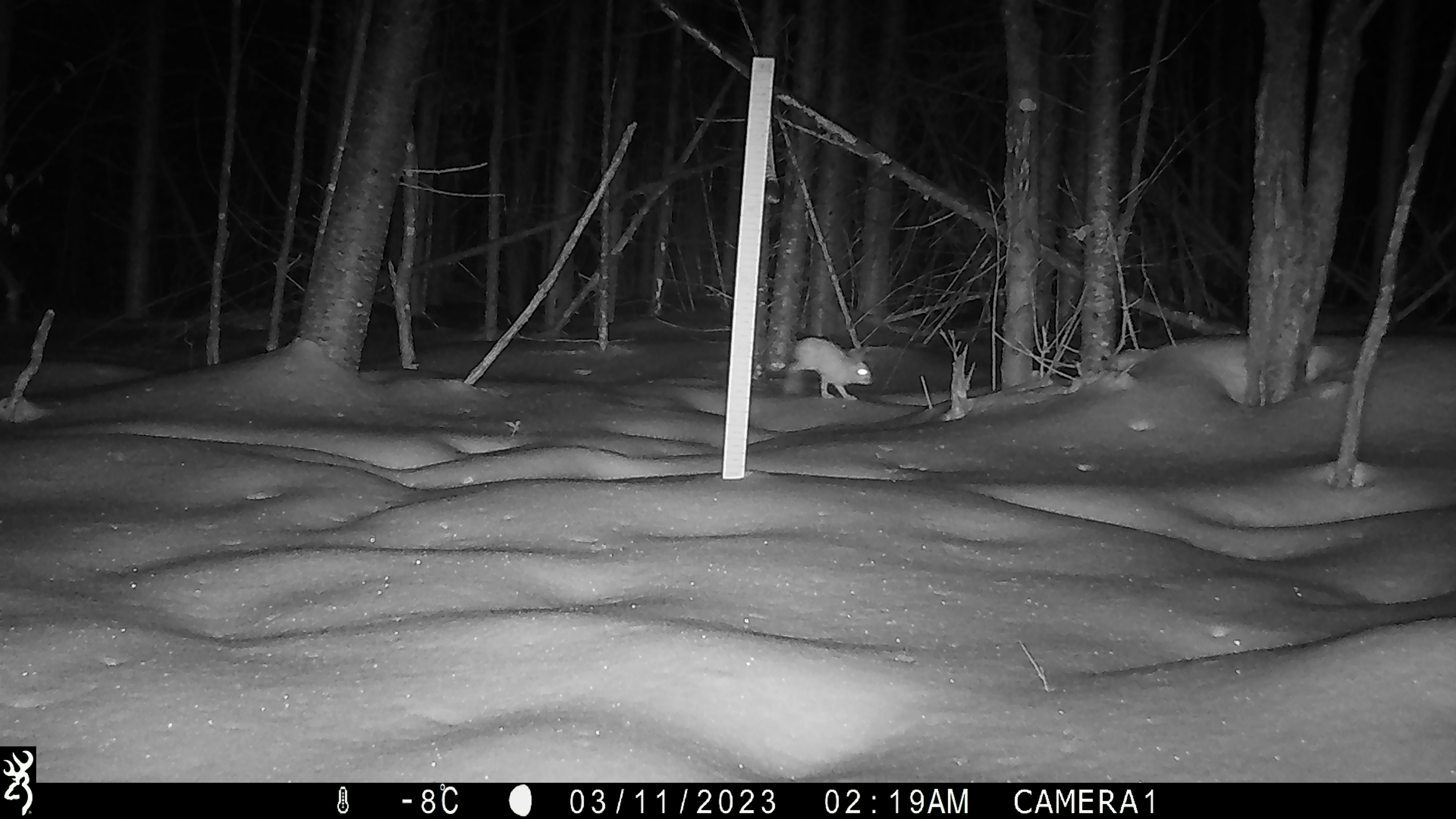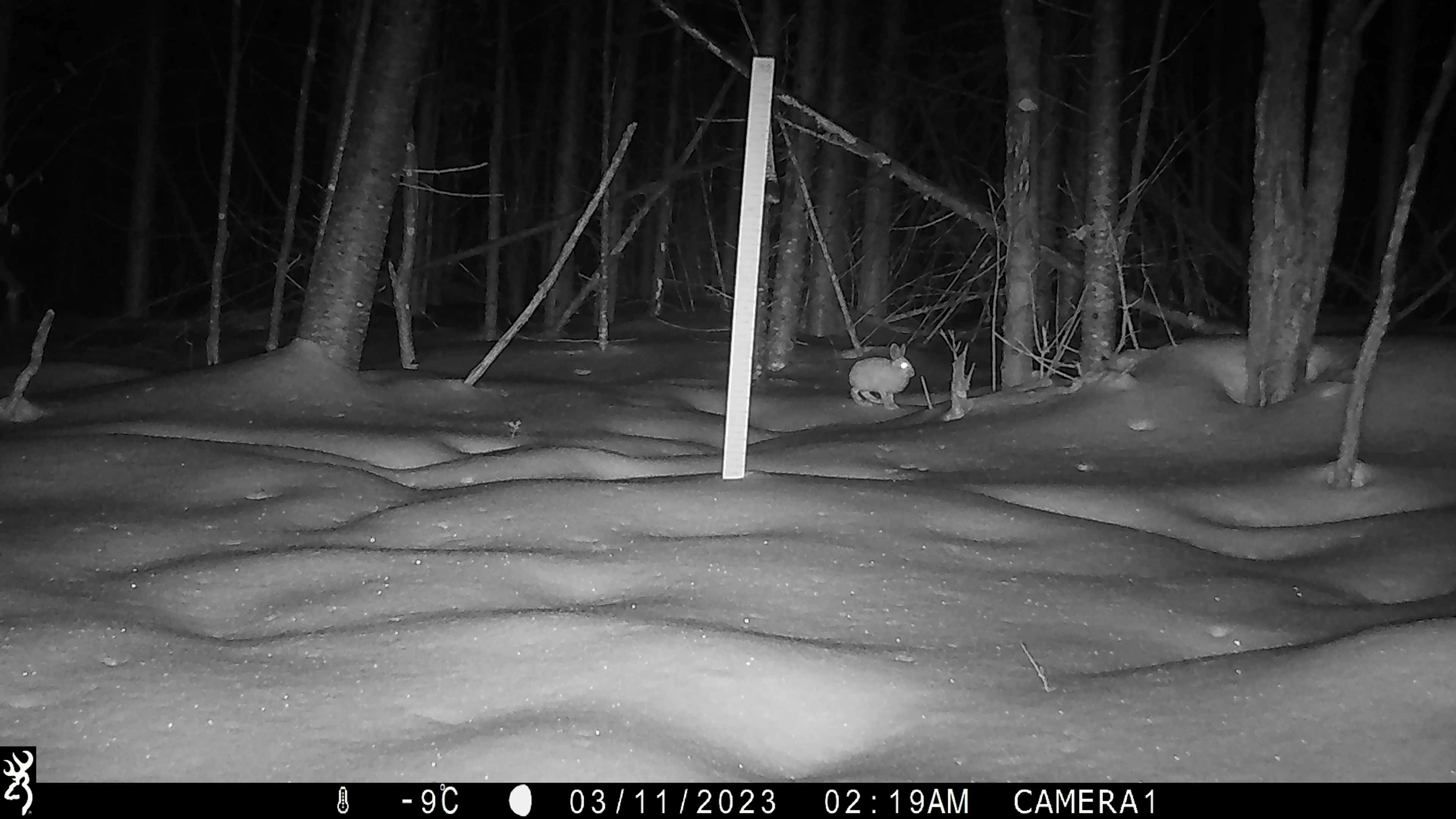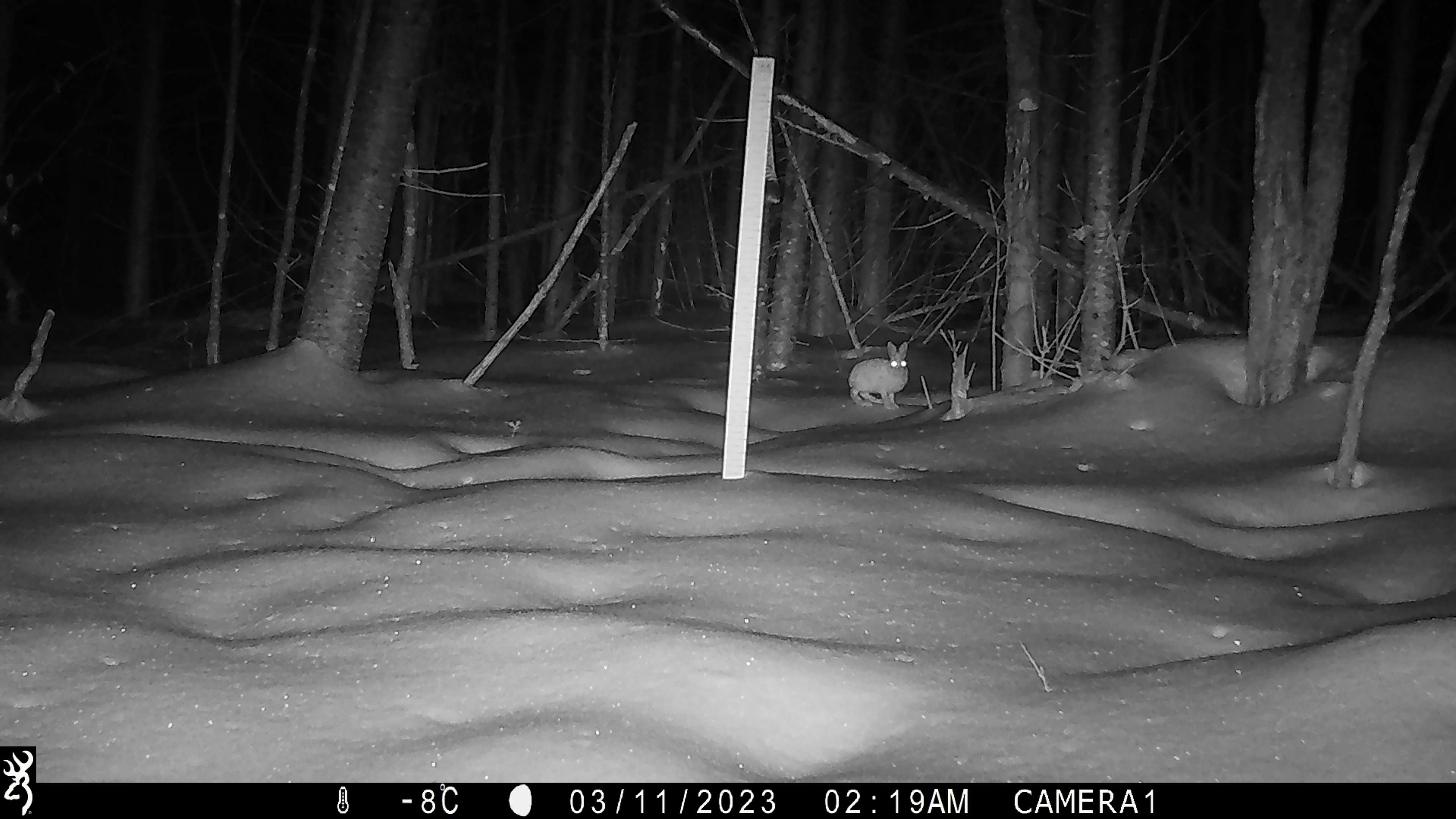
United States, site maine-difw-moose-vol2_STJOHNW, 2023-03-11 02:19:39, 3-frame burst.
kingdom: Animalia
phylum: Chordata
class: Mammalia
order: Lagomorpha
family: Leporidae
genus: Lepus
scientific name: Lepus americanus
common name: snowshoe hare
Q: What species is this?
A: Snowshoe hare (Lepus americanus).